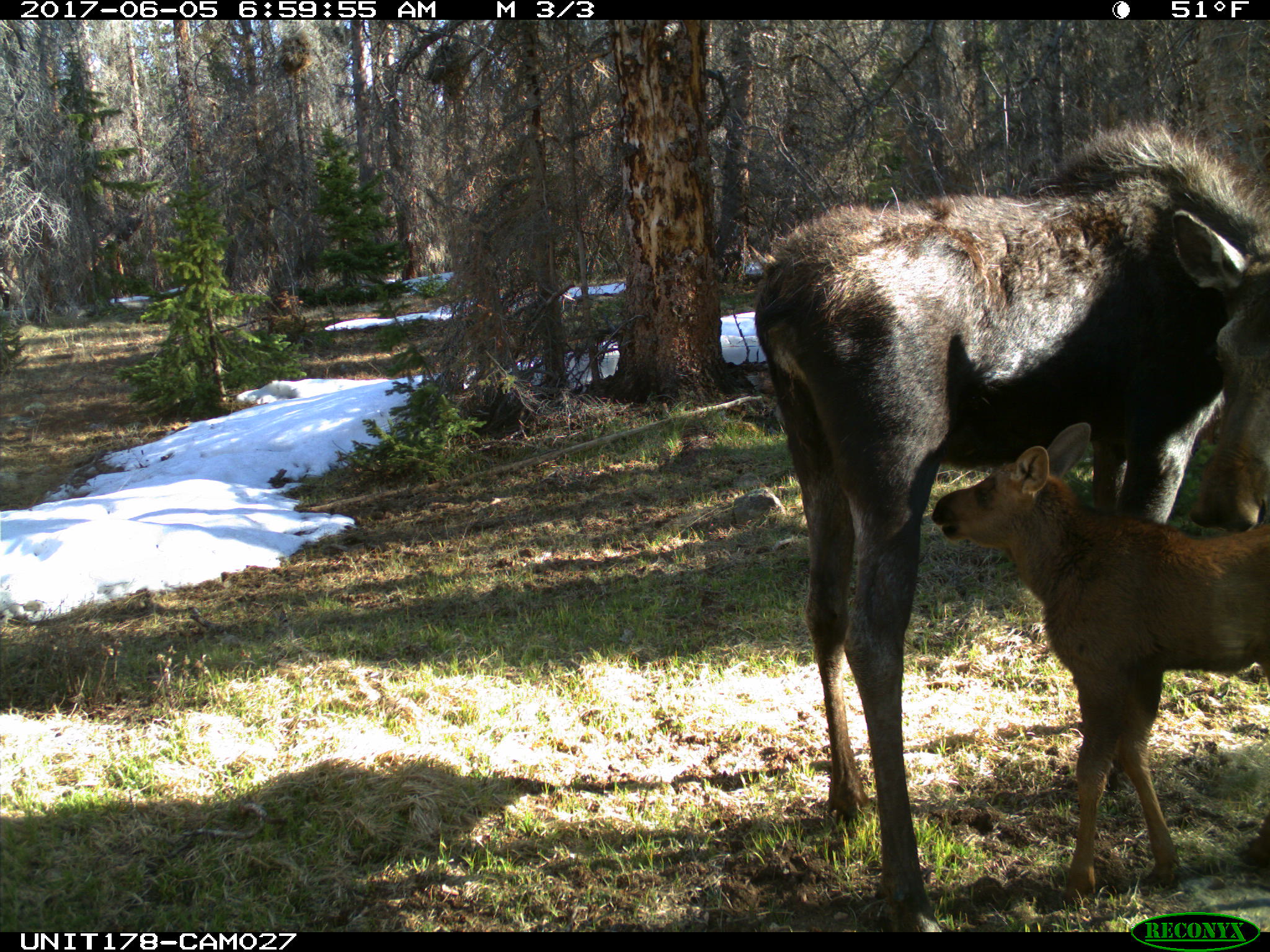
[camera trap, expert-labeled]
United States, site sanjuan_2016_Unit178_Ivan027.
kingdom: Animalia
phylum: Chordata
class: Mammalia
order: Artiodactyla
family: Cervidae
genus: Alces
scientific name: Alces alces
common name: moose